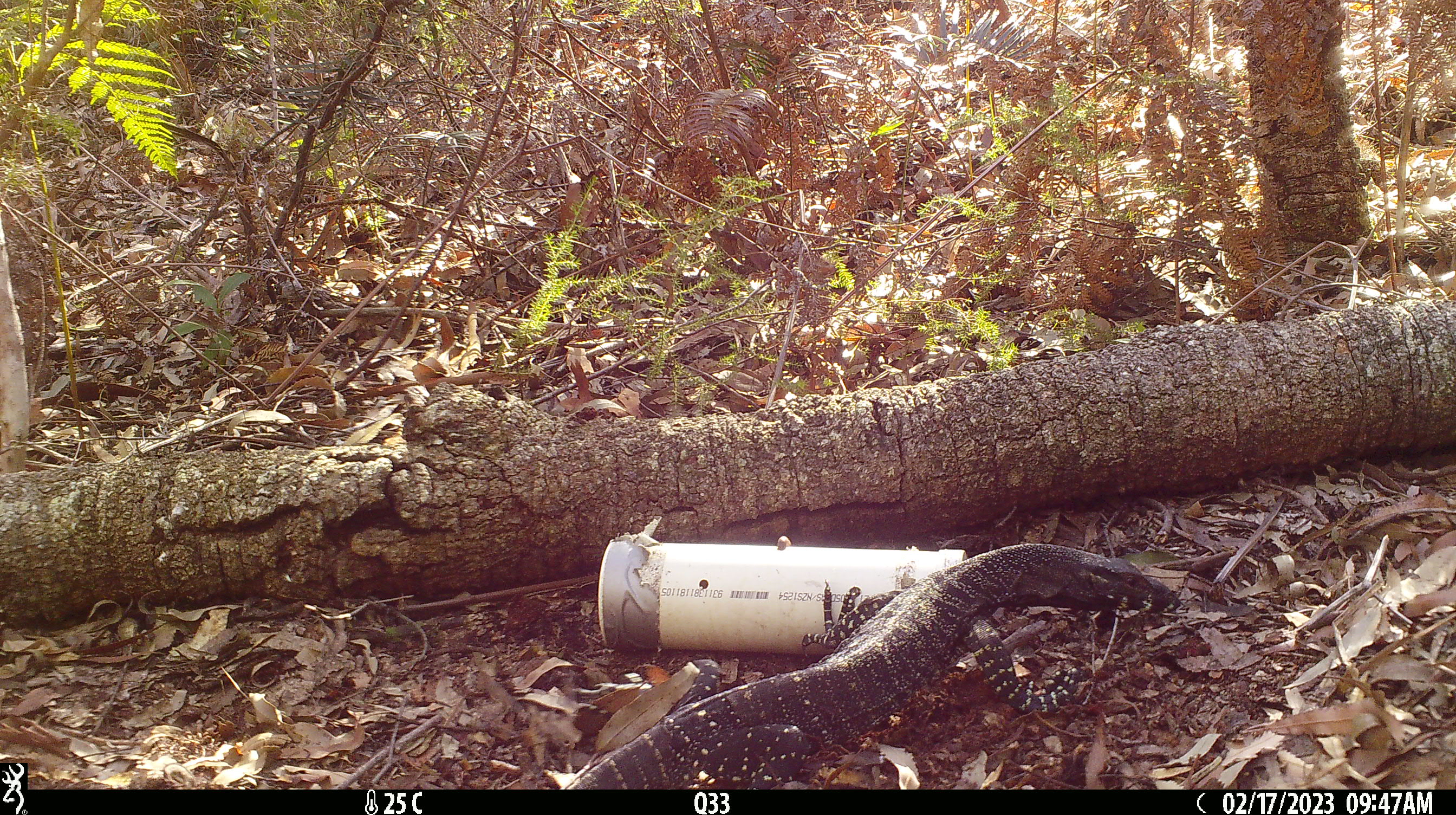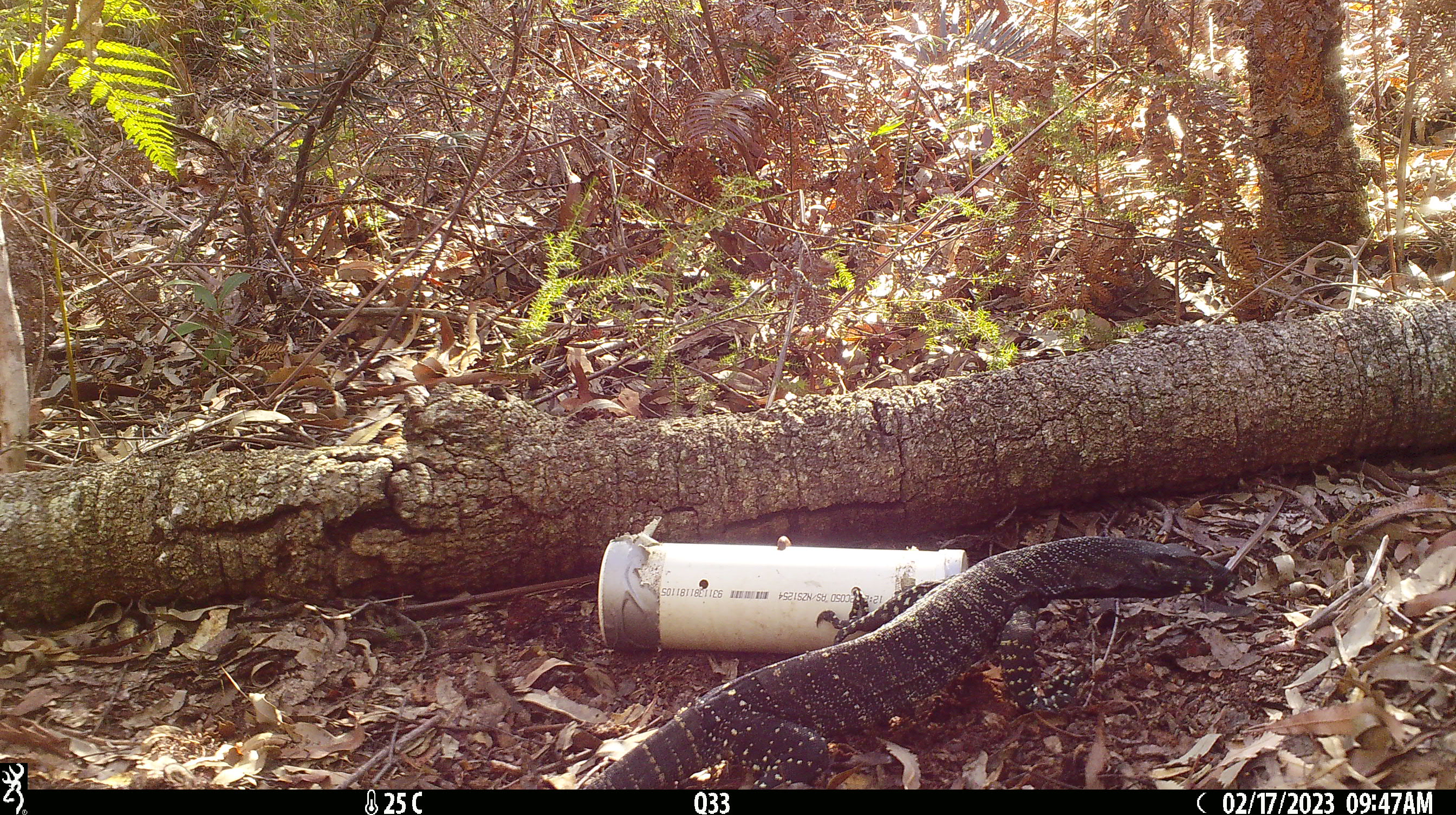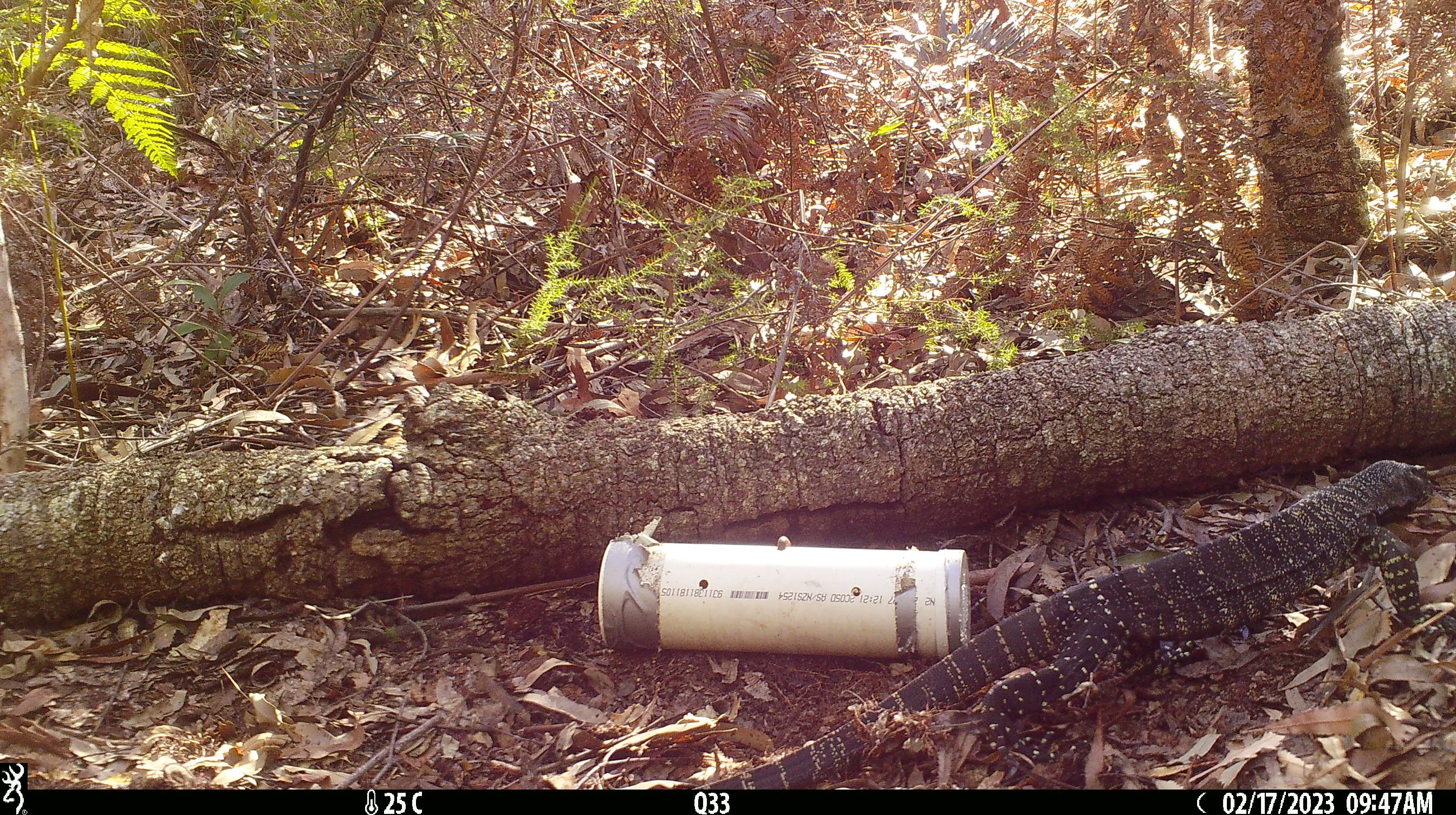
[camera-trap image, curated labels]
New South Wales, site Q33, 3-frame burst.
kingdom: Animalia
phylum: Chordata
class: Reptilia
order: Squamata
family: Varanidae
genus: Varanus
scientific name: Varanus varius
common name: lace monitor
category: goanna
Goanna (lace monitor) (Varanus varius).